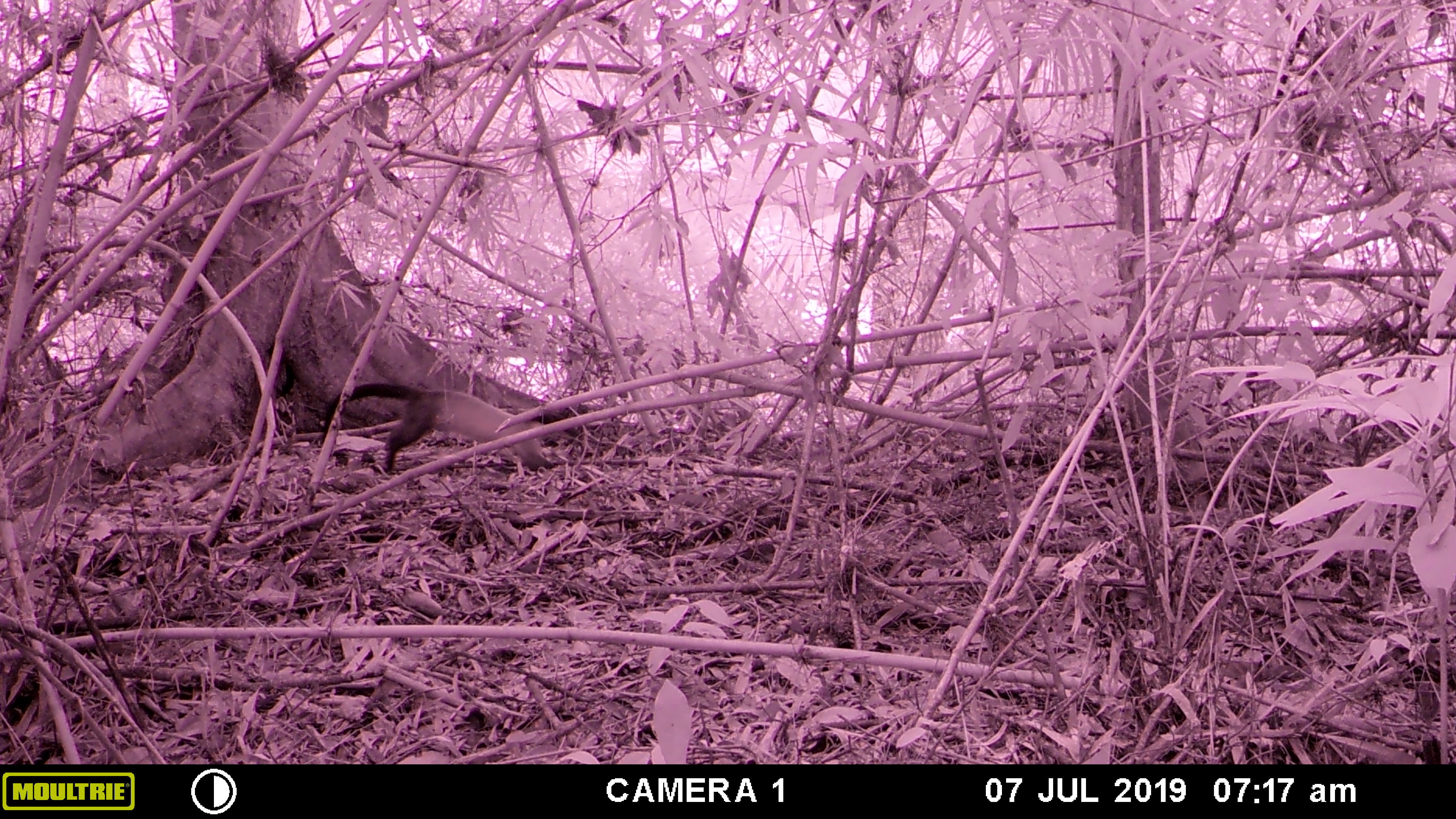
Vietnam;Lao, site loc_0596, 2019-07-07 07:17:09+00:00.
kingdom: Animalia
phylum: Chordata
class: Mammalia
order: Carnivora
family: Mustelidae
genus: Martes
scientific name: Martes flavigula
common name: yellow-throated marten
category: yellow throated marten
Yellow throated marten (yellow-throated marten) (Martes flavigula). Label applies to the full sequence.